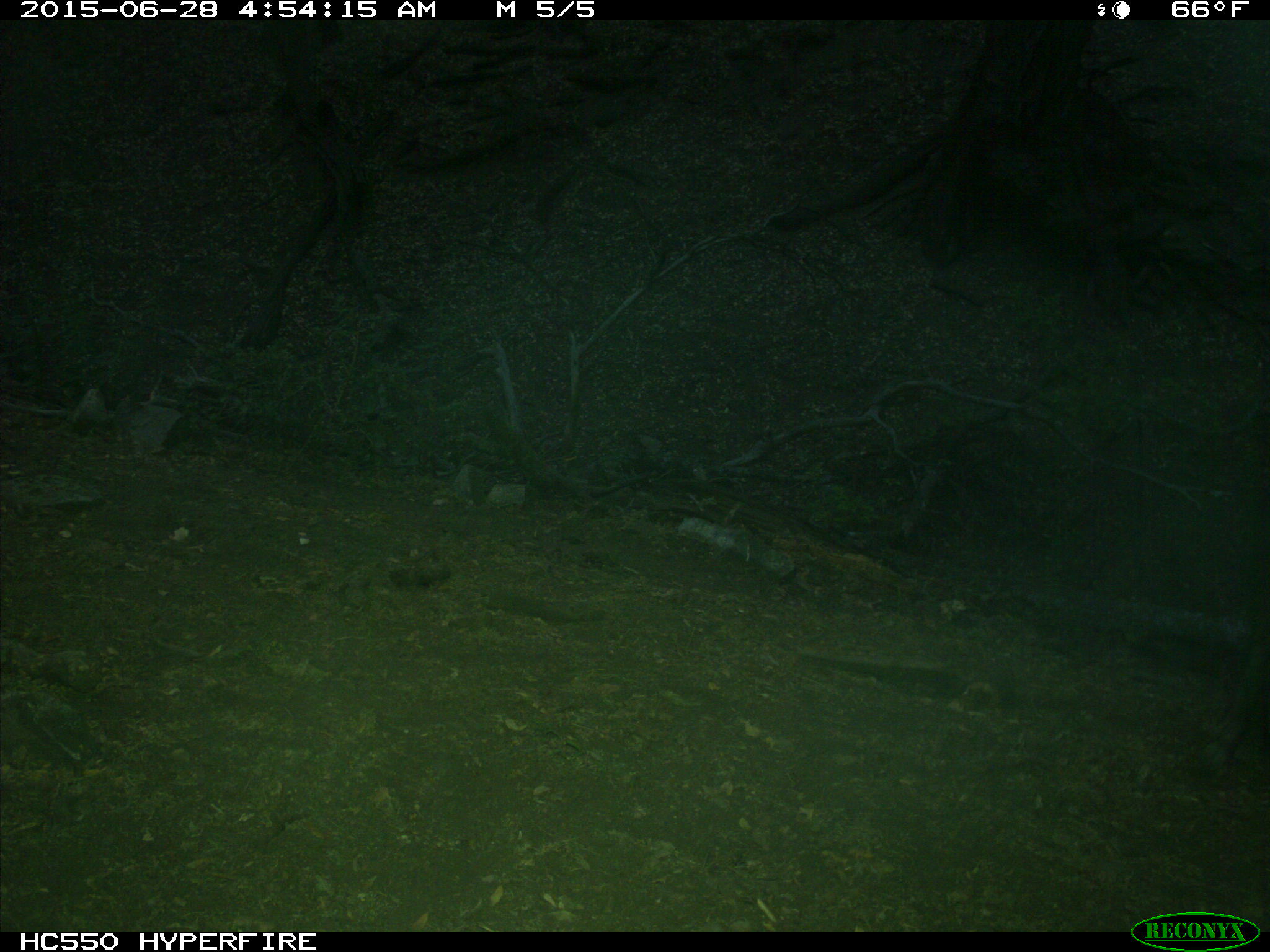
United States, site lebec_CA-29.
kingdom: Animalia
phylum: Chordata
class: Mammalia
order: Artiodactyla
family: Suidae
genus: Sus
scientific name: Sus scrofa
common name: wild boar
Sus scrofa (wild boar).